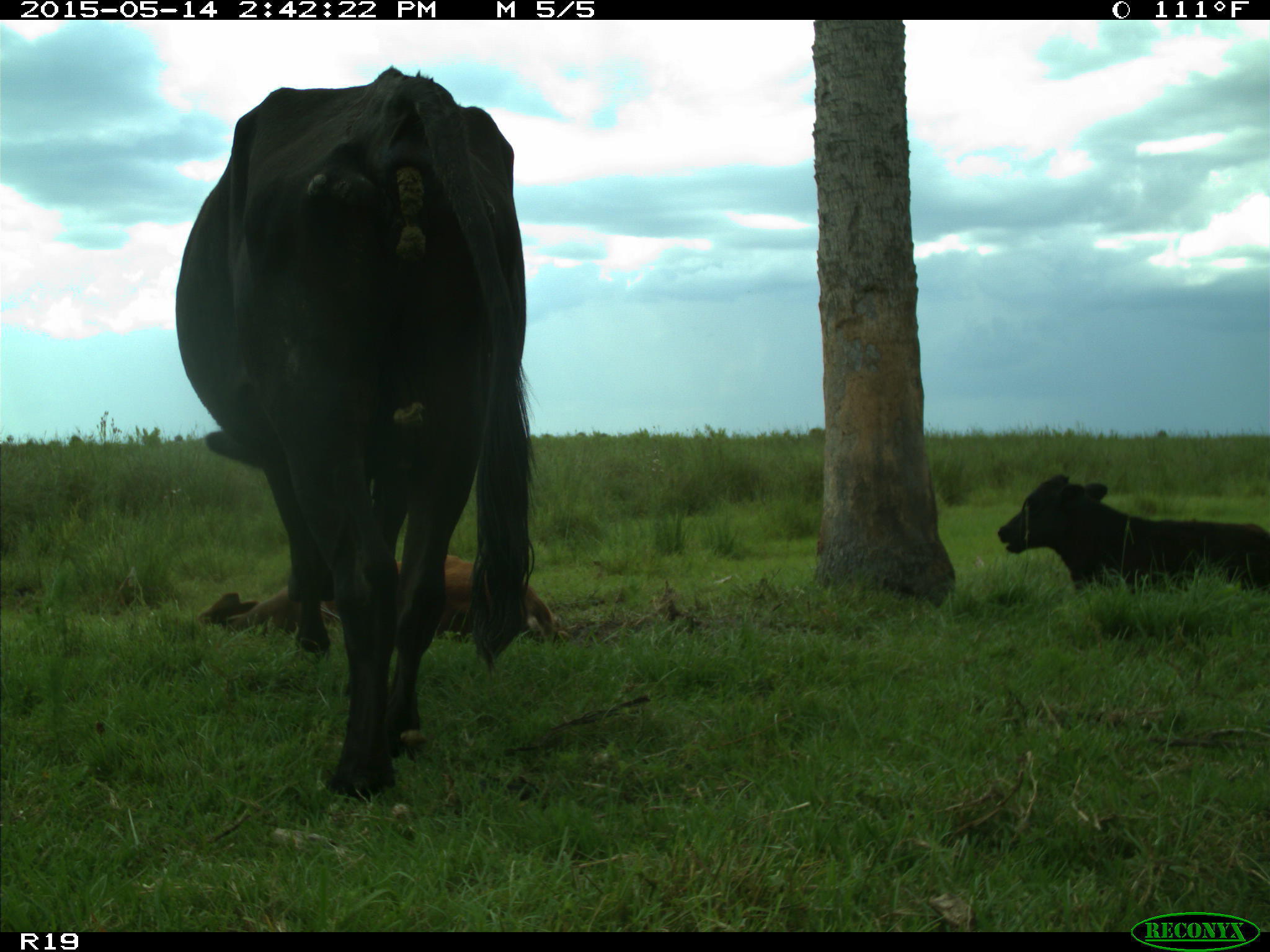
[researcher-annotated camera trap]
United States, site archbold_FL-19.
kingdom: Animalia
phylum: Chordata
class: Mammalia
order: Artiodactyla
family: Bovidae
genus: Bos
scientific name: Bos taurus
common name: domestic cow